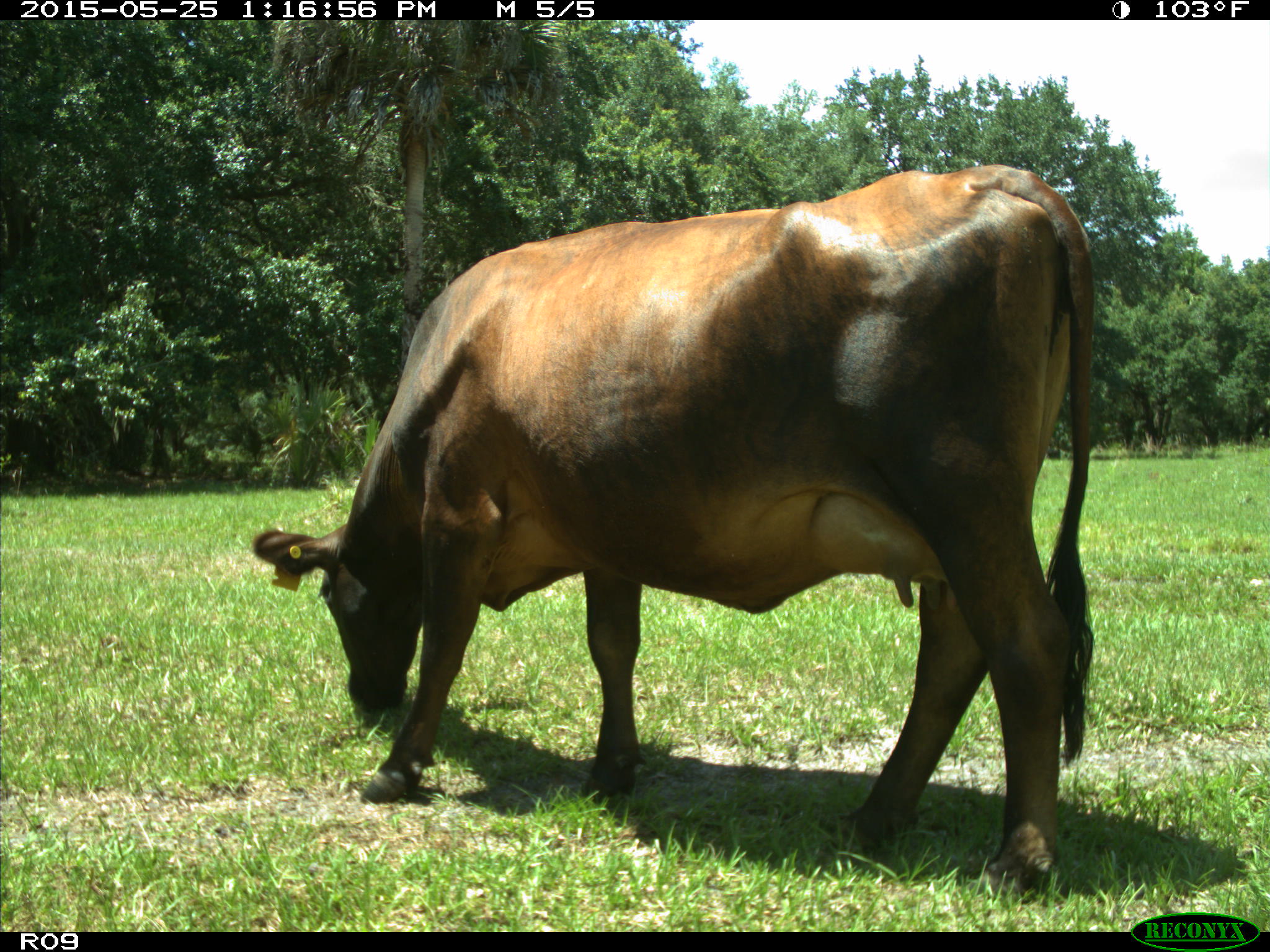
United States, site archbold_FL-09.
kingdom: Animalia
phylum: Chordata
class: Mammalia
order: Artiodactyla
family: Bovidae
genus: Bos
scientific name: Bos taurus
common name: domestic cow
Bos taurus (domestic cow).